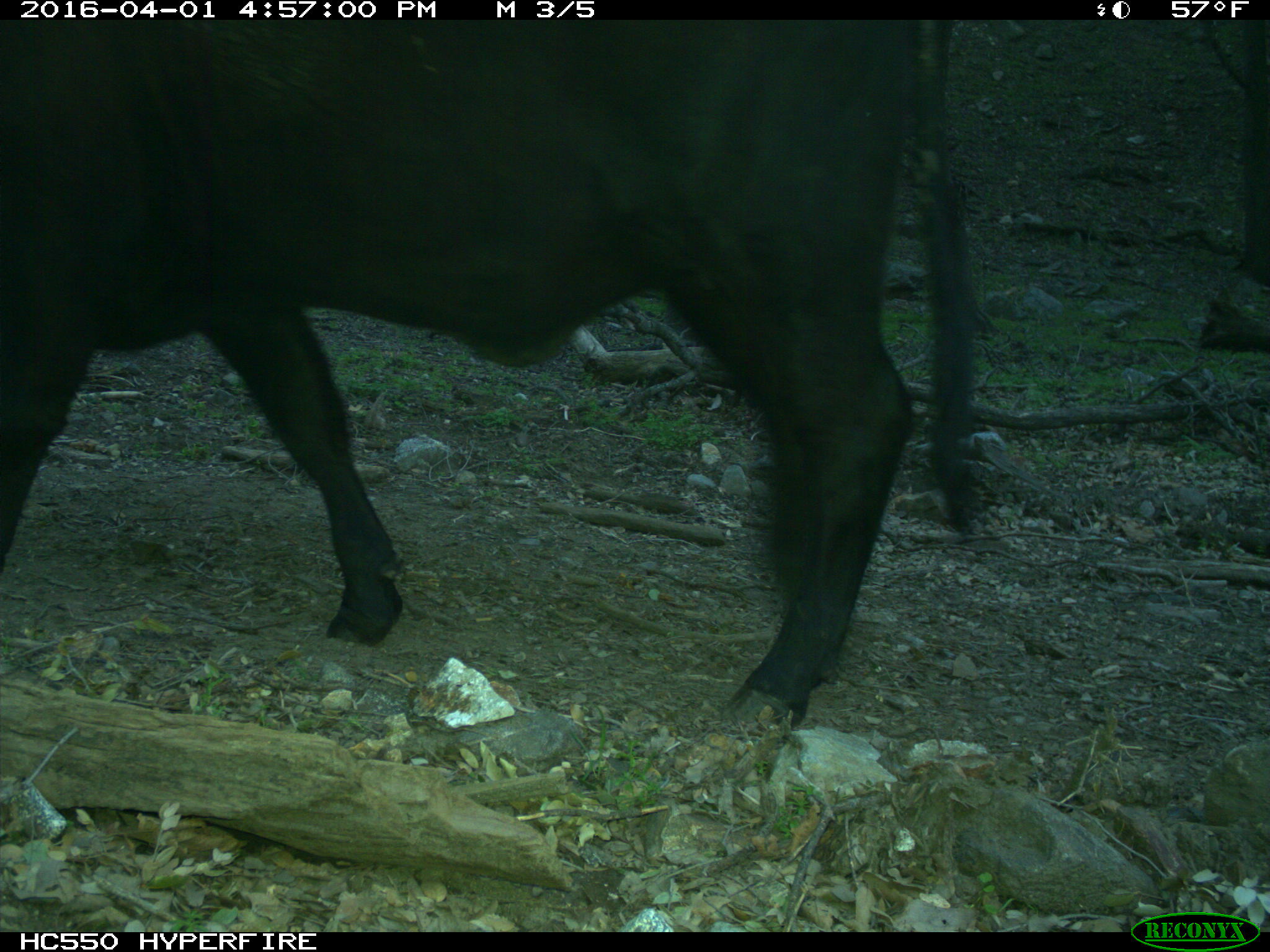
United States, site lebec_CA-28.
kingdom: Animalia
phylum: Chordata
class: Mammalia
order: Artiodactyla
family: Bovidae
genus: Bos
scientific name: Bos taurus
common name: domestic cow